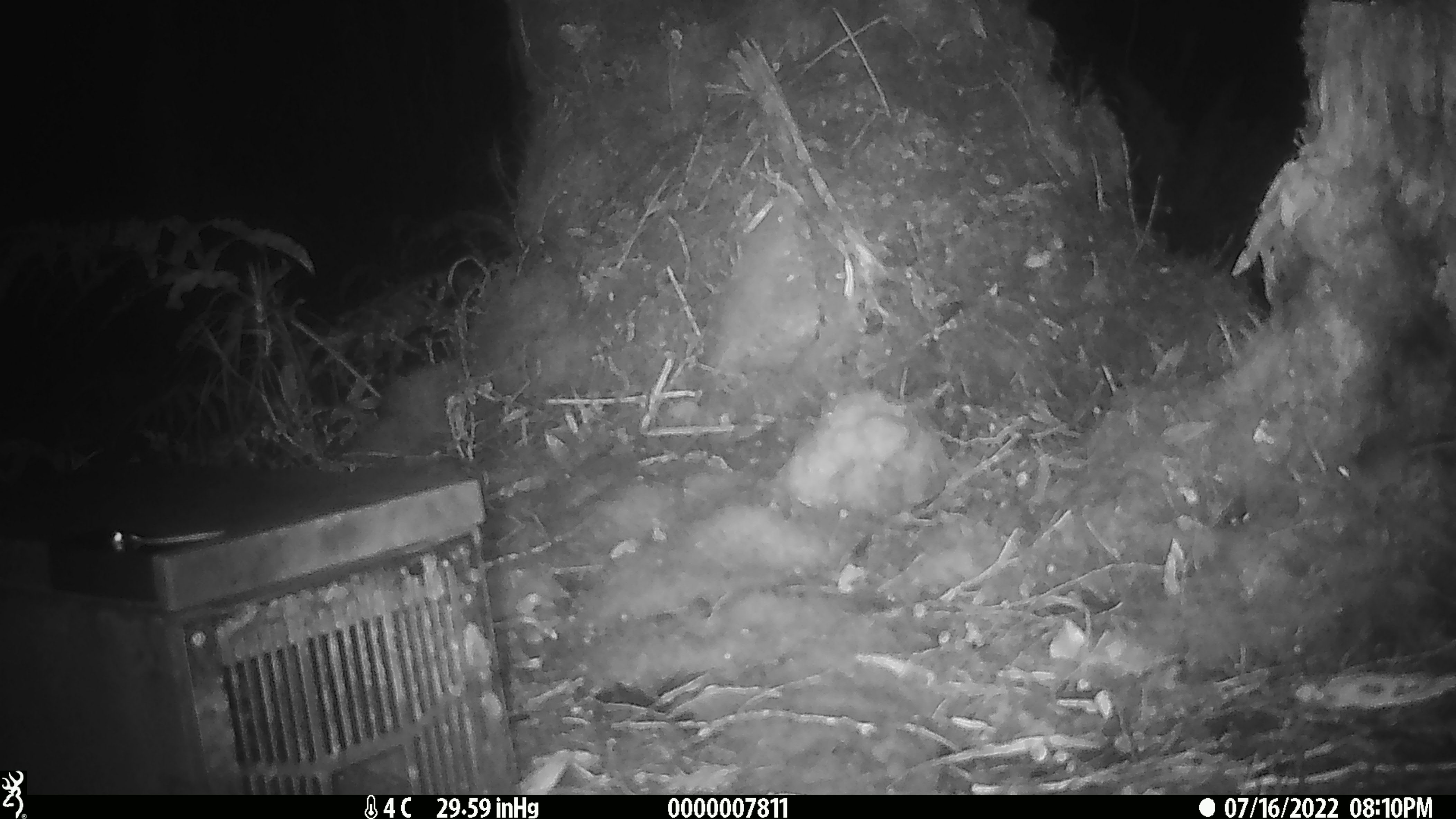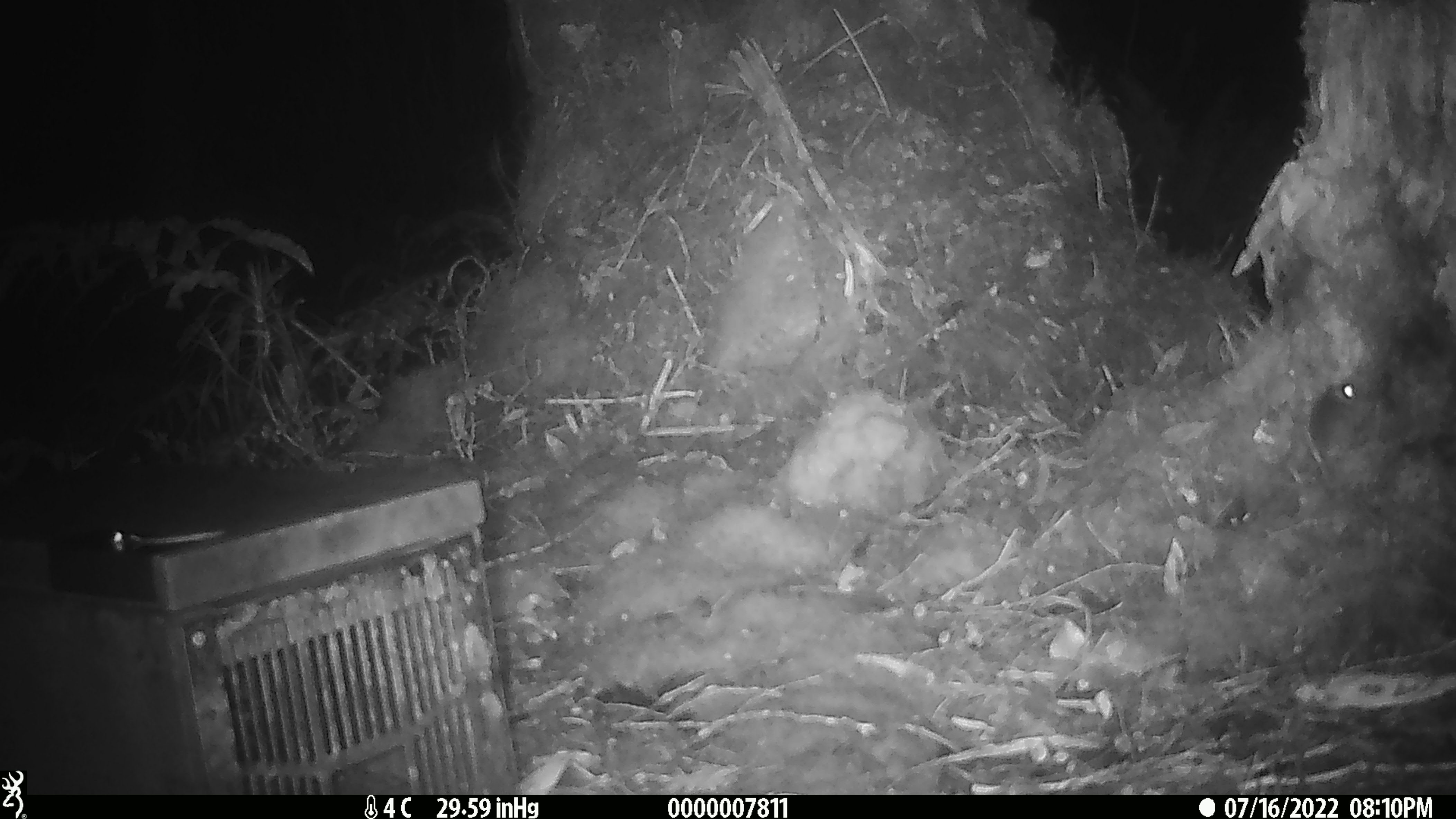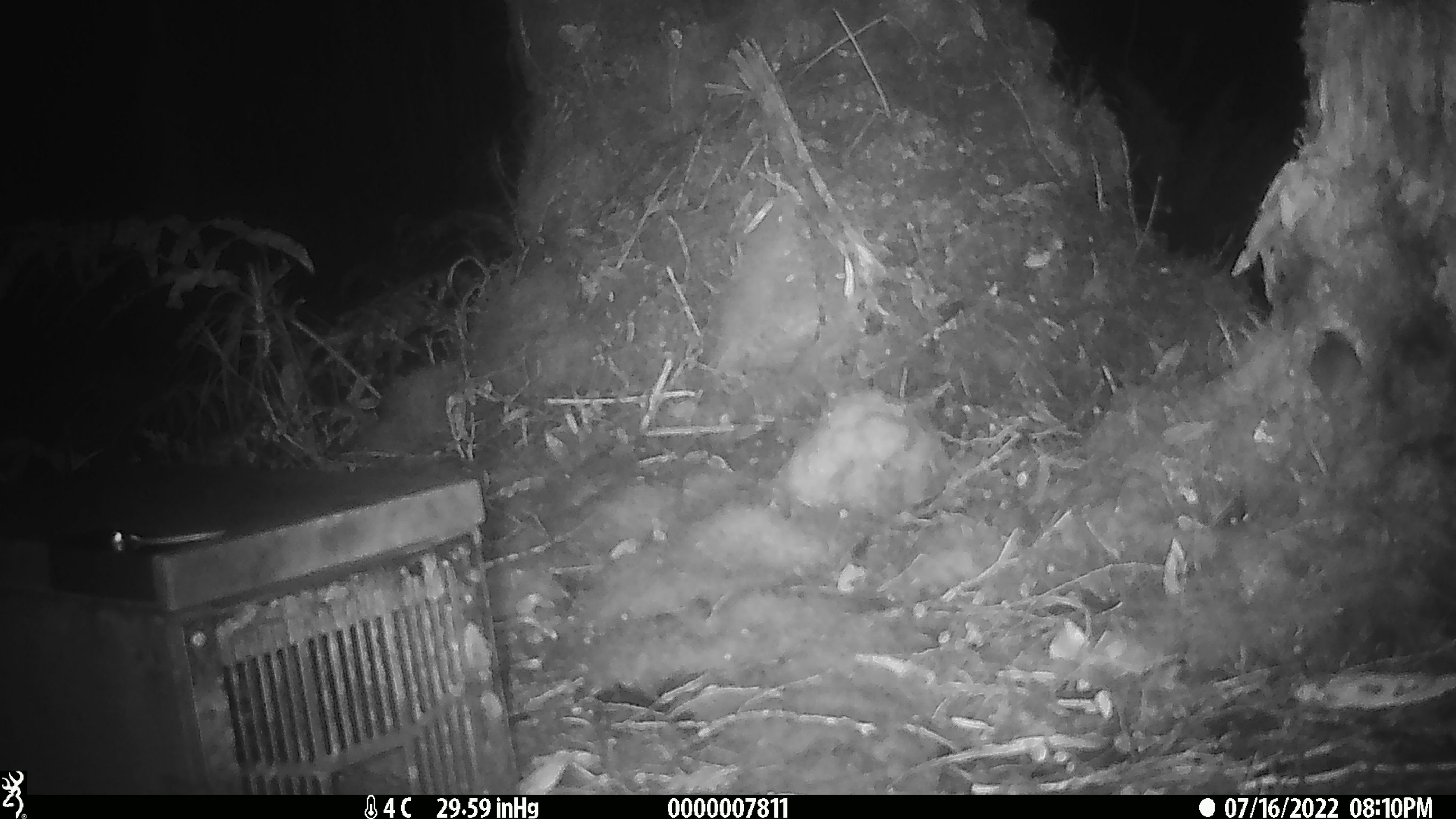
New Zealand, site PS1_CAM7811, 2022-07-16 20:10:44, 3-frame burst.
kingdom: Animalia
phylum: Chordata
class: Mammalia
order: Rodentia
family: Muridae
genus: Mus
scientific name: Mus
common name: mouse